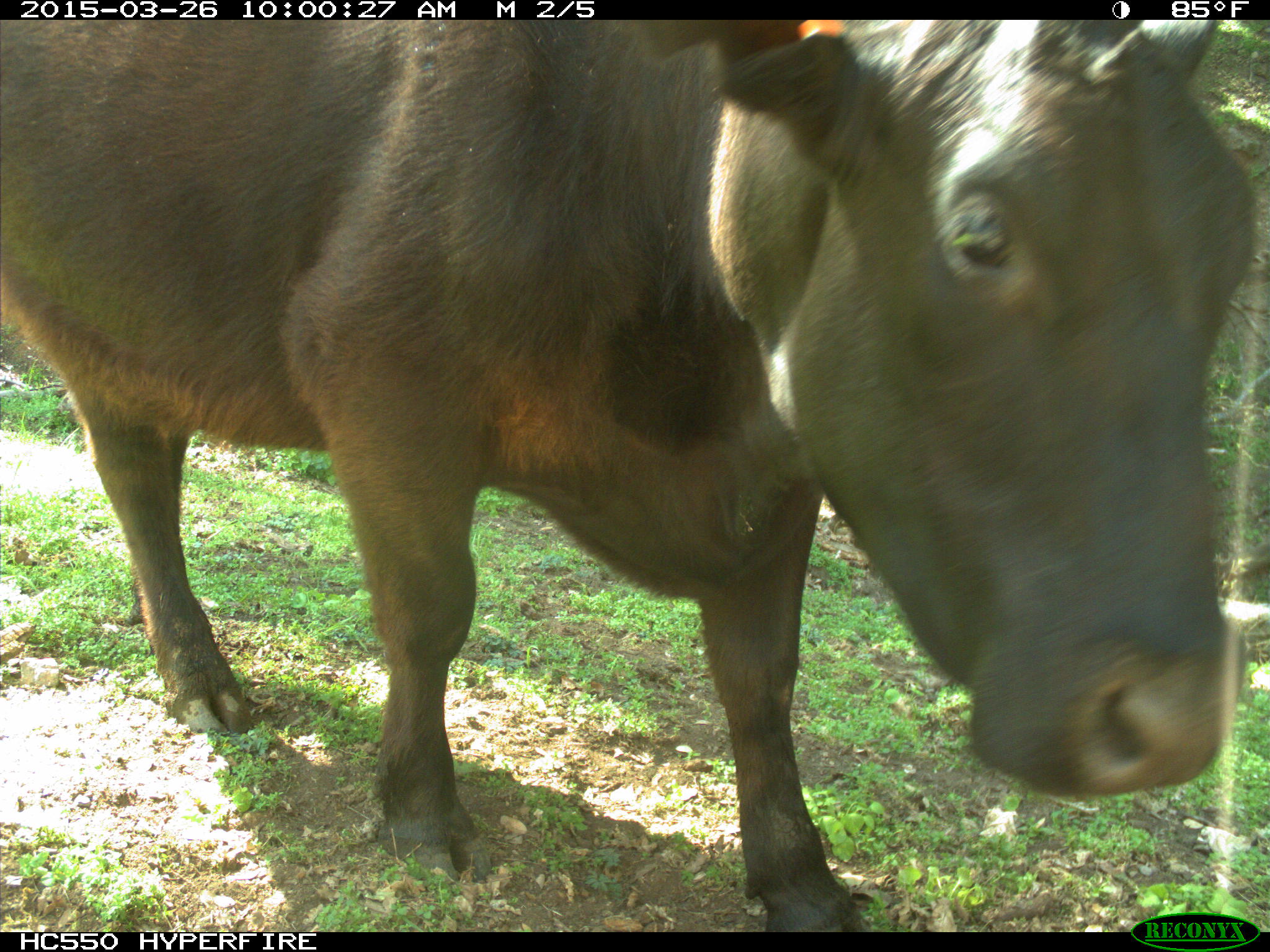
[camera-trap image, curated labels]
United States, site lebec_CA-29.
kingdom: Animalia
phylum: Chordata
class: Mammalia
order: Artiodactyla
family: Bovidae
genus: Bos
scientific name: Bos taurus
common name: domestic cow